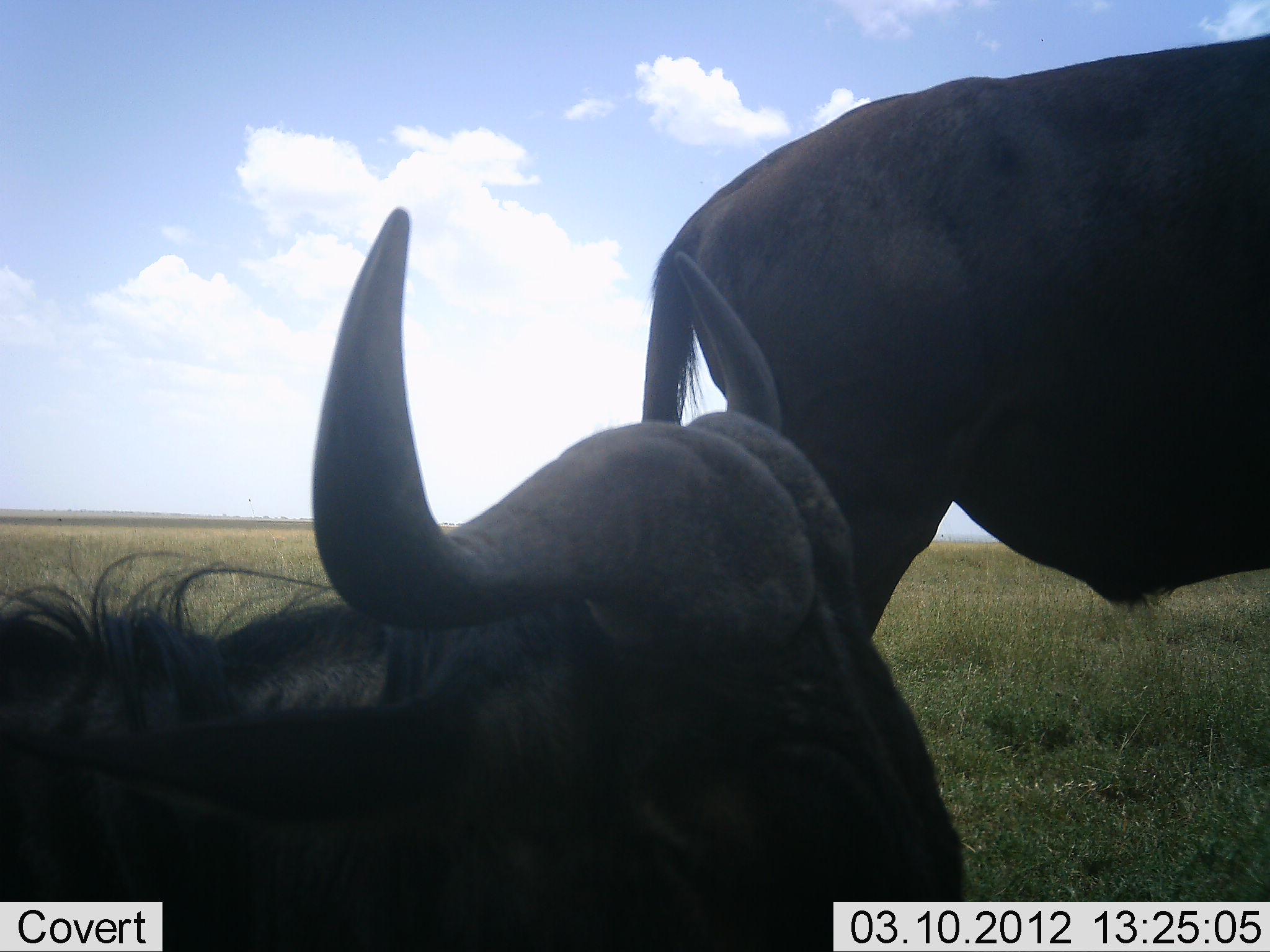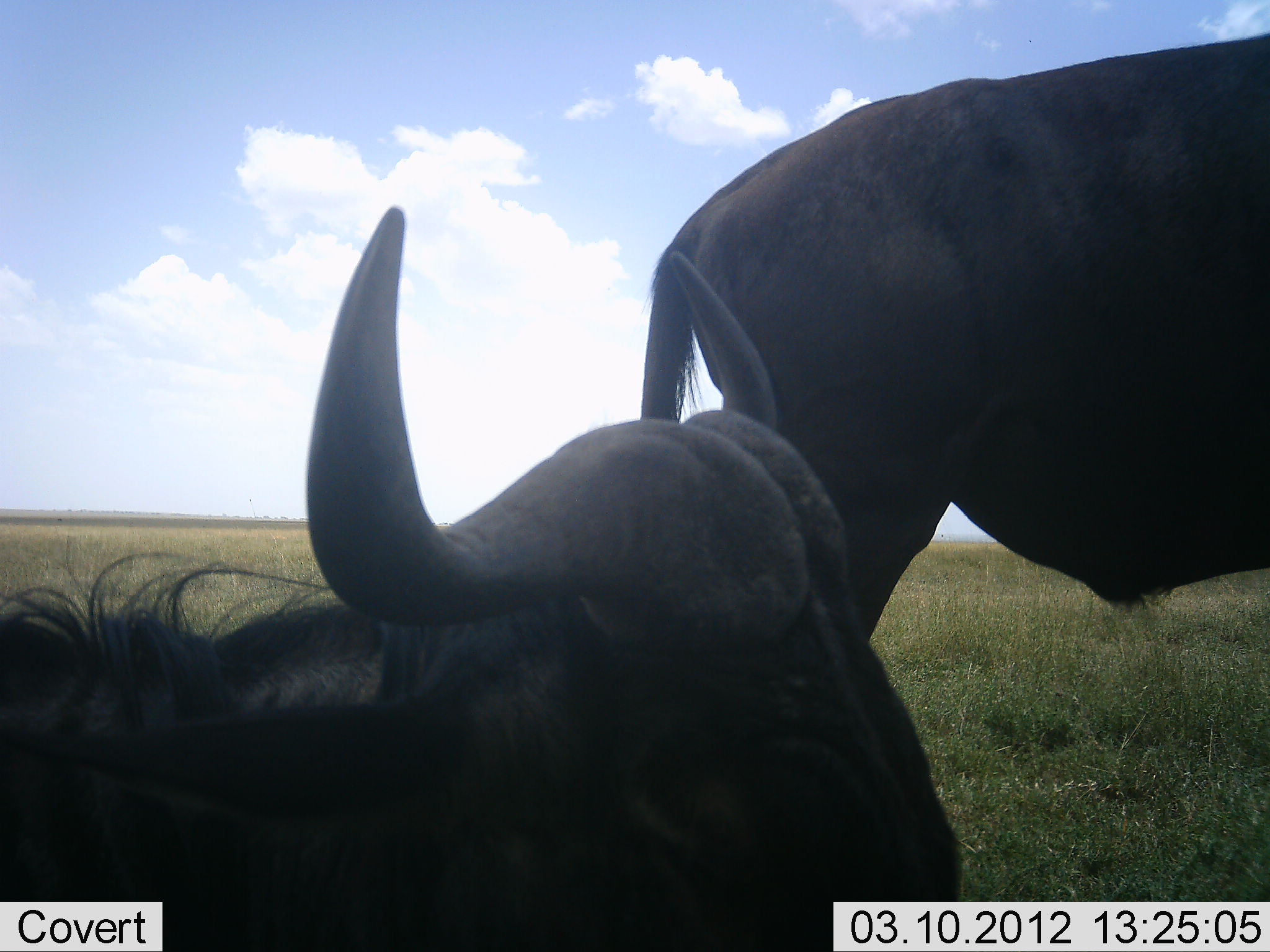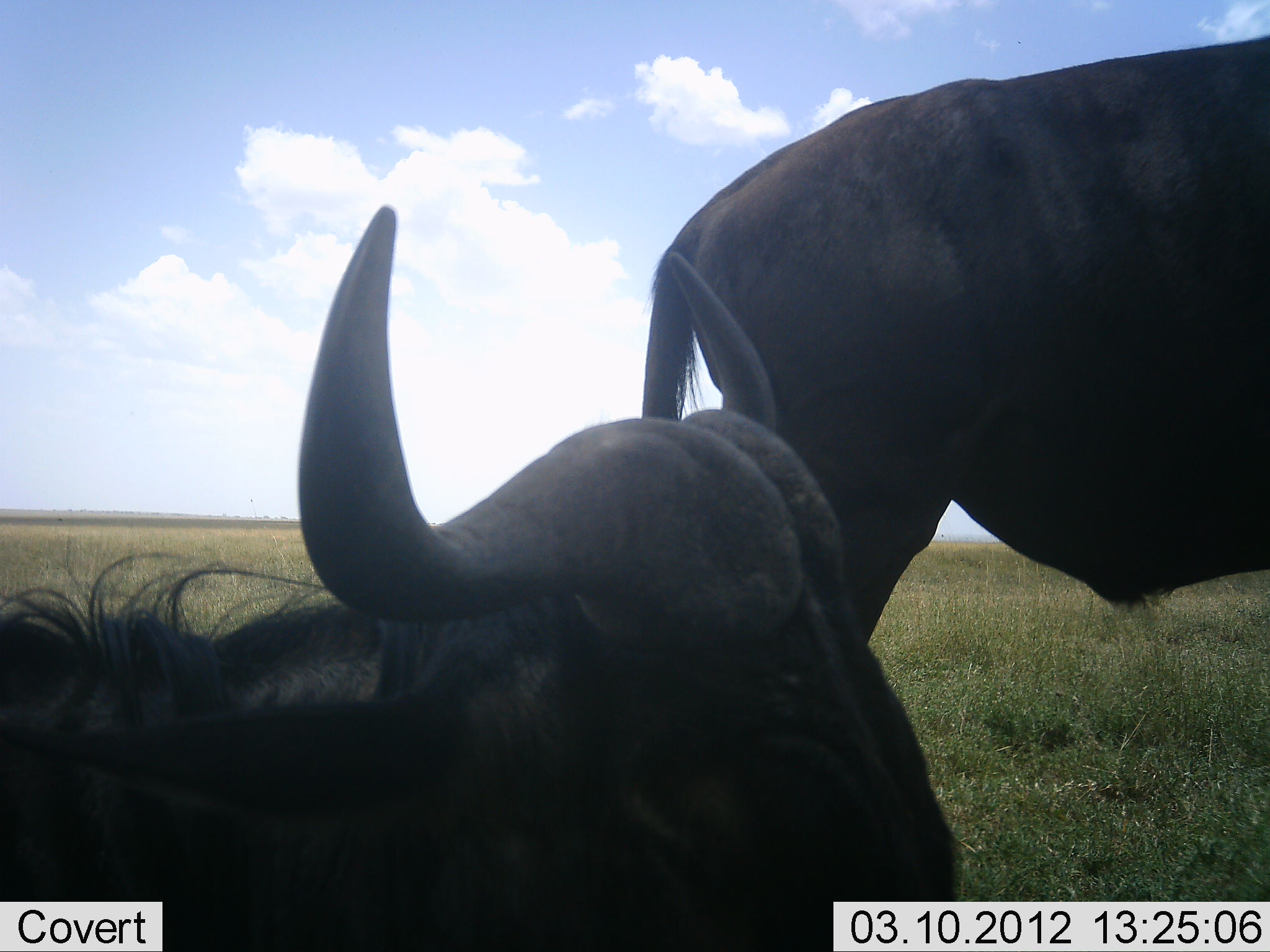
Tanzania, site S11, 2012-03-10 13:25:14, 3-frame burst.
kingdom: Animalia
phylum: Chordata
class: Mammalia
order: Artiodactyla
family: Bovidae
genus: Connochaetes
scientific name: Connochaetes taurinus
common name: blue wildebeest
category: wildebeest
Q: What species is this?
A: Wildebeest (blue wildebeest) (Connochaetes taurinus).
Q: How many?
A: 2.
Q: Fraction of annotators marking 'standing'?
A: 87%.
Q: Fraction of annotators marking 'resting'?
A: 70%.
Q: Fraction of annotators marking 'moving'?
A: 9%.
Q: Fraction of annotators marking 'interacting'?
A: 0%.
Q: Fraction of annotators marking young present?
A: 0%.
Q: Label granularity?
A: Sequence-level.